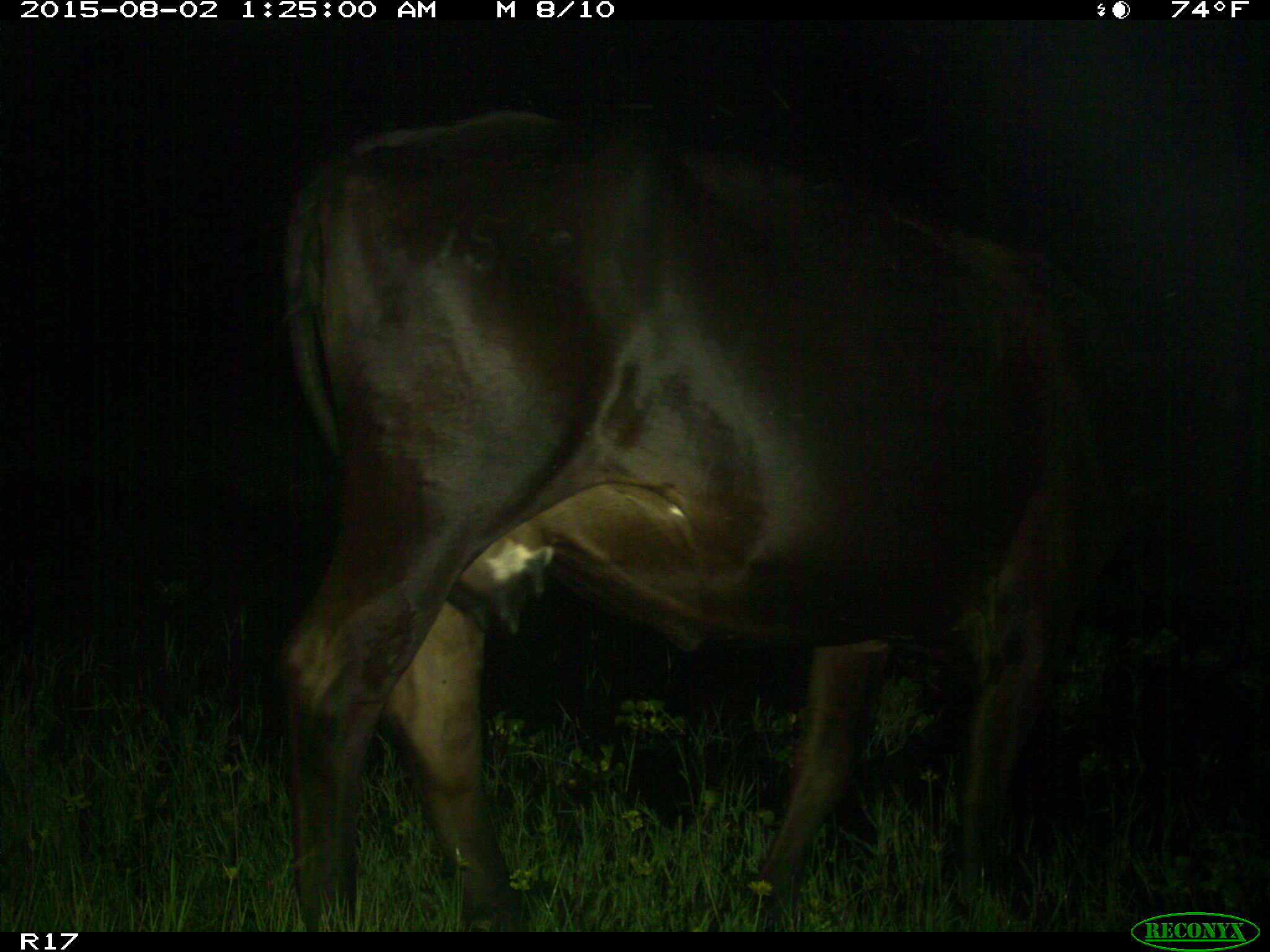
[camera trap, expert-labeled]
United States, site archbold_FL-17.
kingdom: Animalia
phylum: Chordata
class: Mammalia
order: Artiodactyla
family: Bovidae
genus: Bos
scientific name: Bos taurus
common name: domestic cow